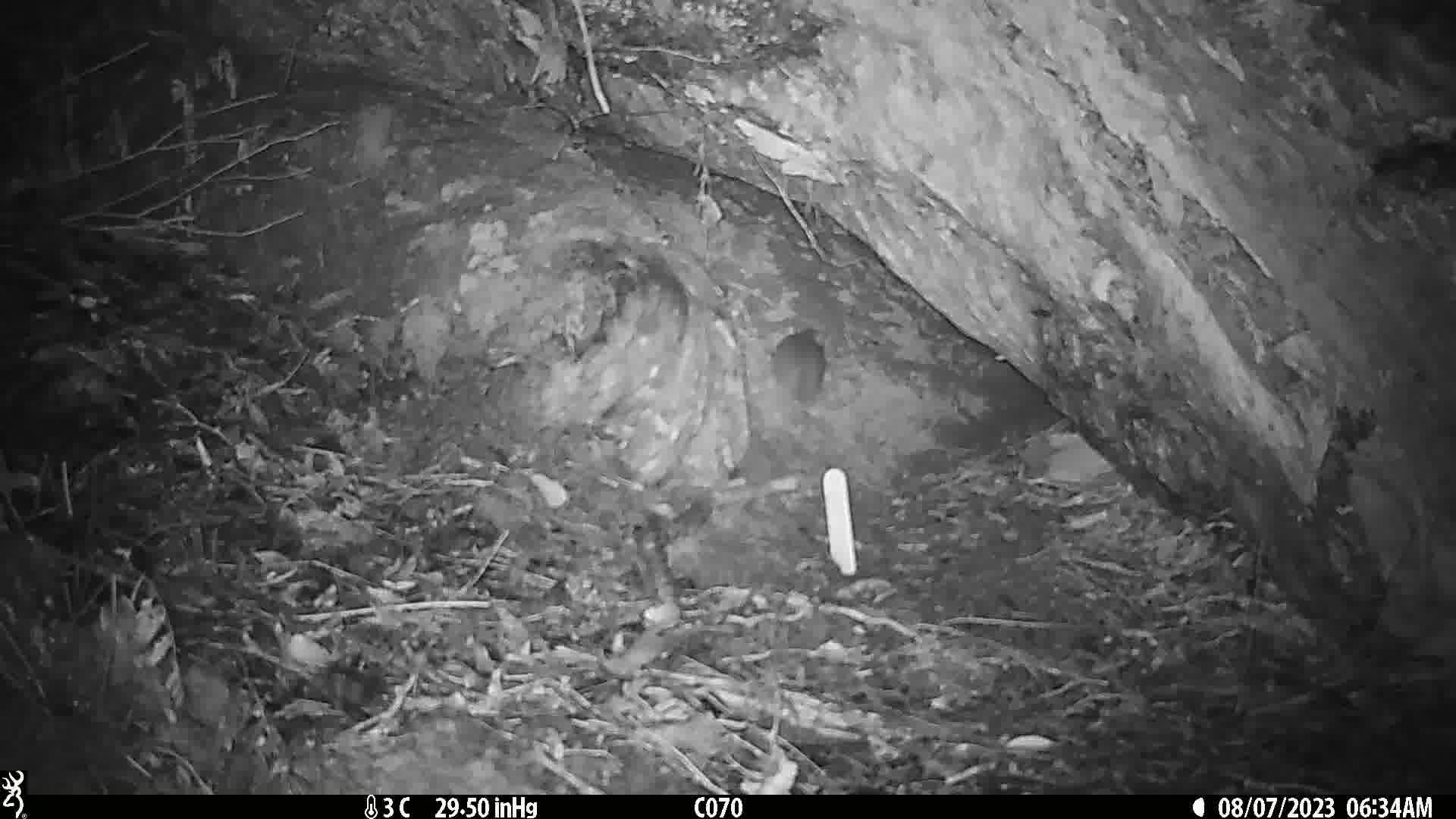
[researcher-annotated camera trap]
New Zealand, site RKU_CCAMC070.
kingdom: Animalia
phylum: Chordata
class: Mammalia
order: Rodentia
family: Muridae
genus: Rattus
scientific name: Rattus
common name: rat